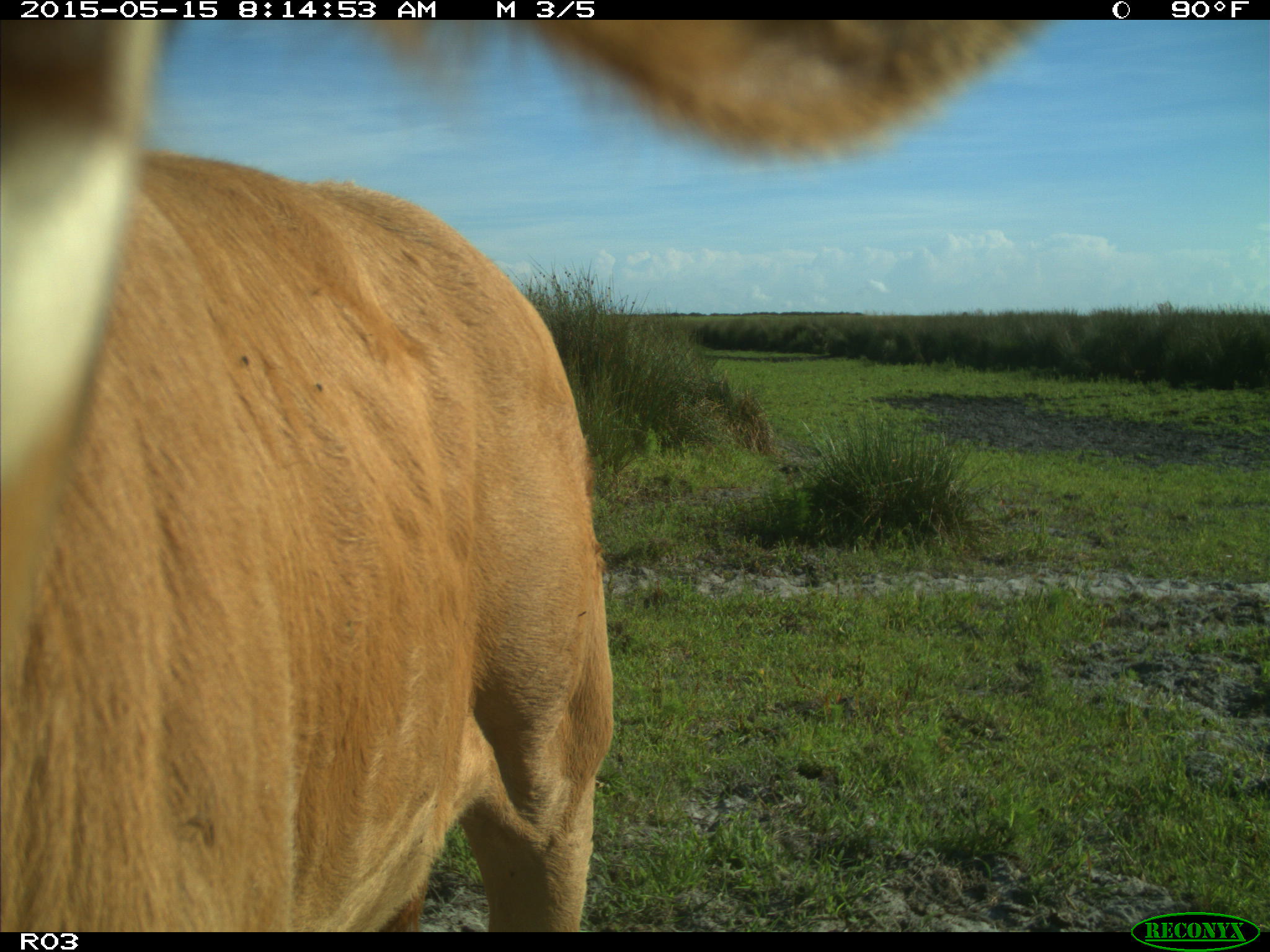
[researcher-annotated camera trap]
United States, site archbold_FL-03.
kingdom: Animalia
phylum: Chordata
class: Mammalia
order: Artiodactyla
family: Bovidae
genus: Bos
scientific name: Bos taurus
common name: domestic cow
Bos taurus (domestic cow).